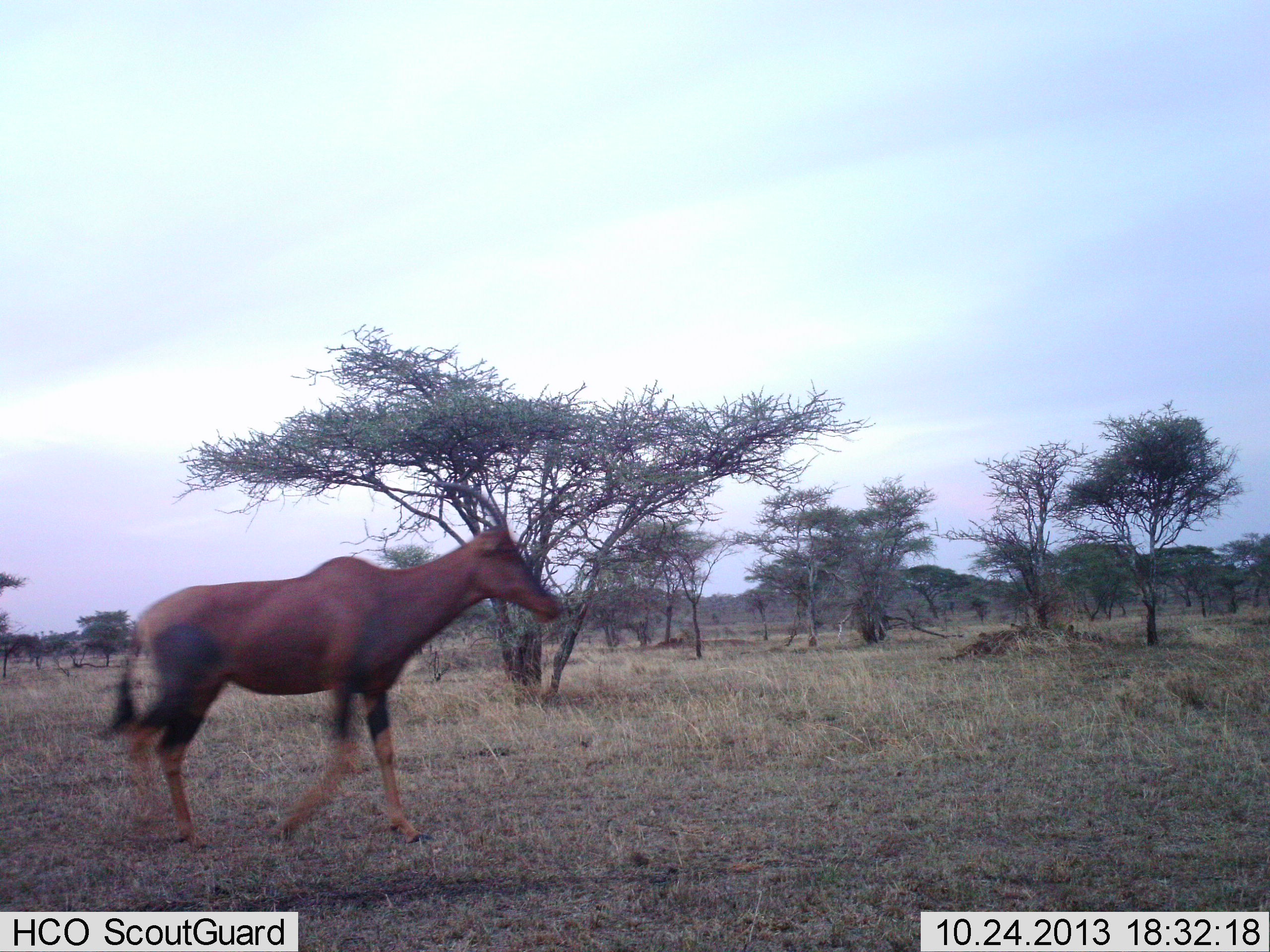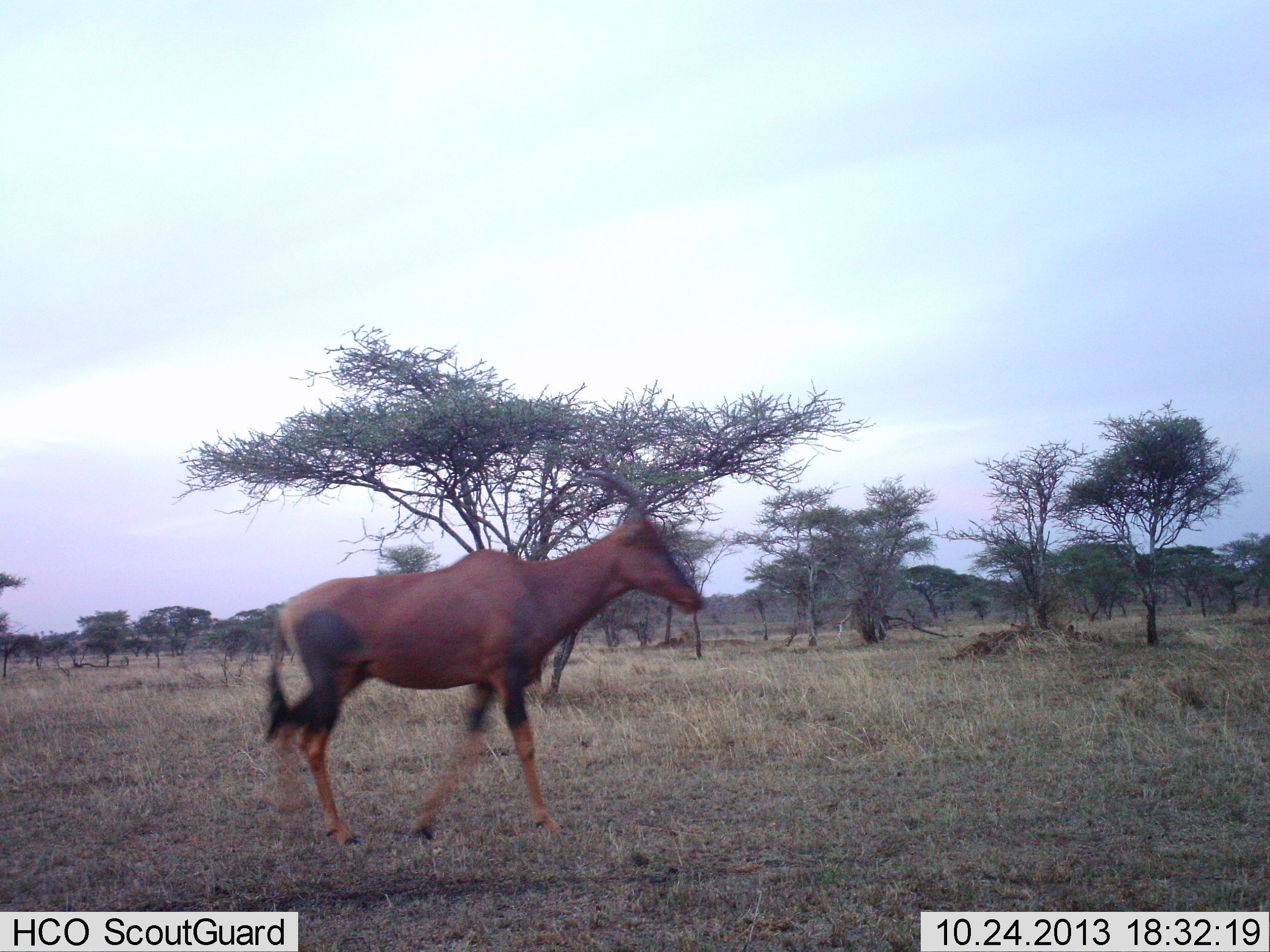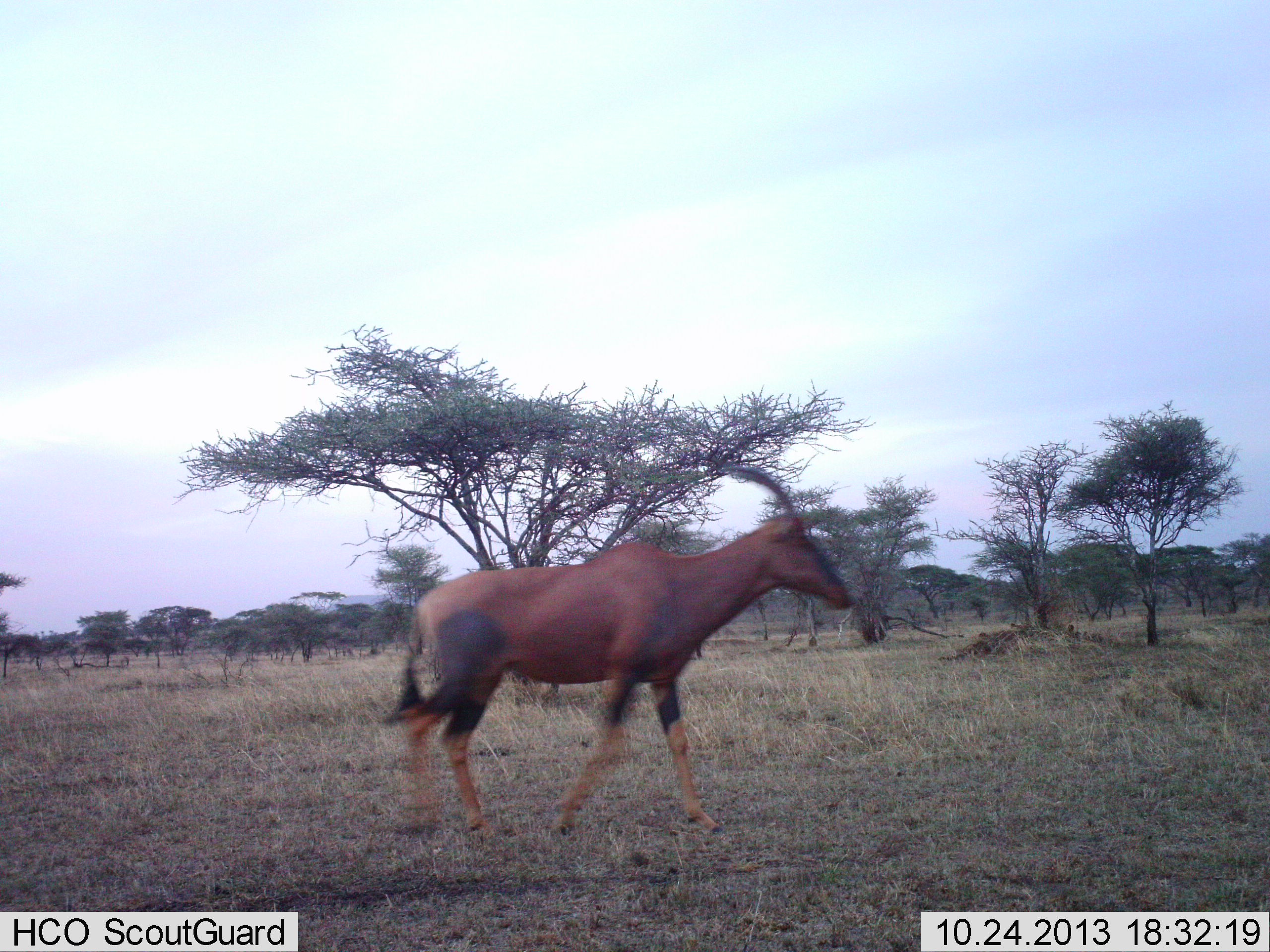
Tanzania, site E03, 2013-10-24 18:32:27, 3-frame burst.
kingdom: Animalia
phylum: Chordata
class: Mammalia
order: Artiodactyla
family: Bovidae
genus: Damaliscus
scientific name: Damaliscus lunatus jimela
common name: topi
Topi (Damaliscus lunatus jimela), count 1. Behavior (volunteer vote fractions): standing 0%, resting 0%, moving 100%, interacting 0%. Young present (vote fraction): 0%. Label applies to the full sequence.